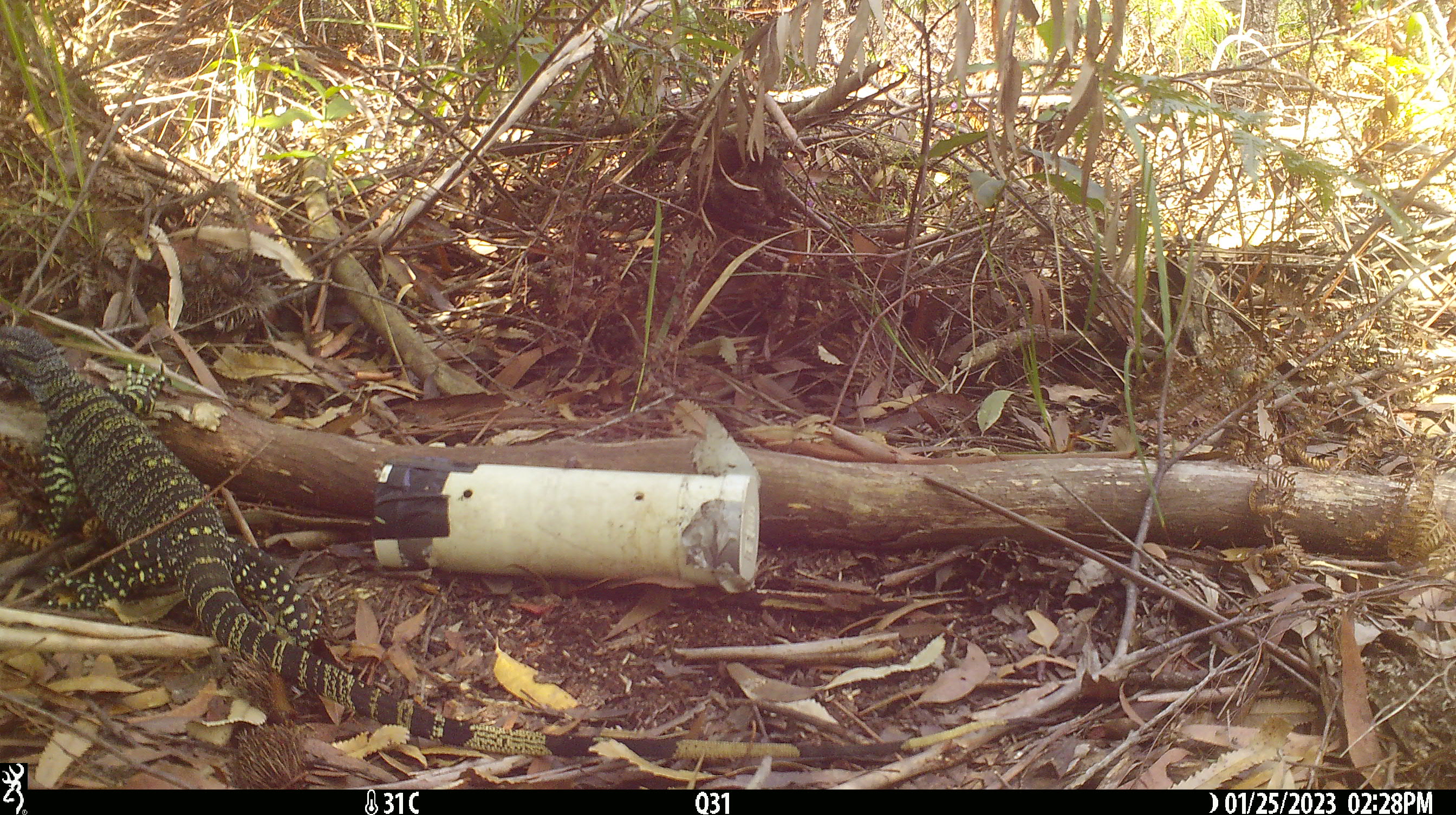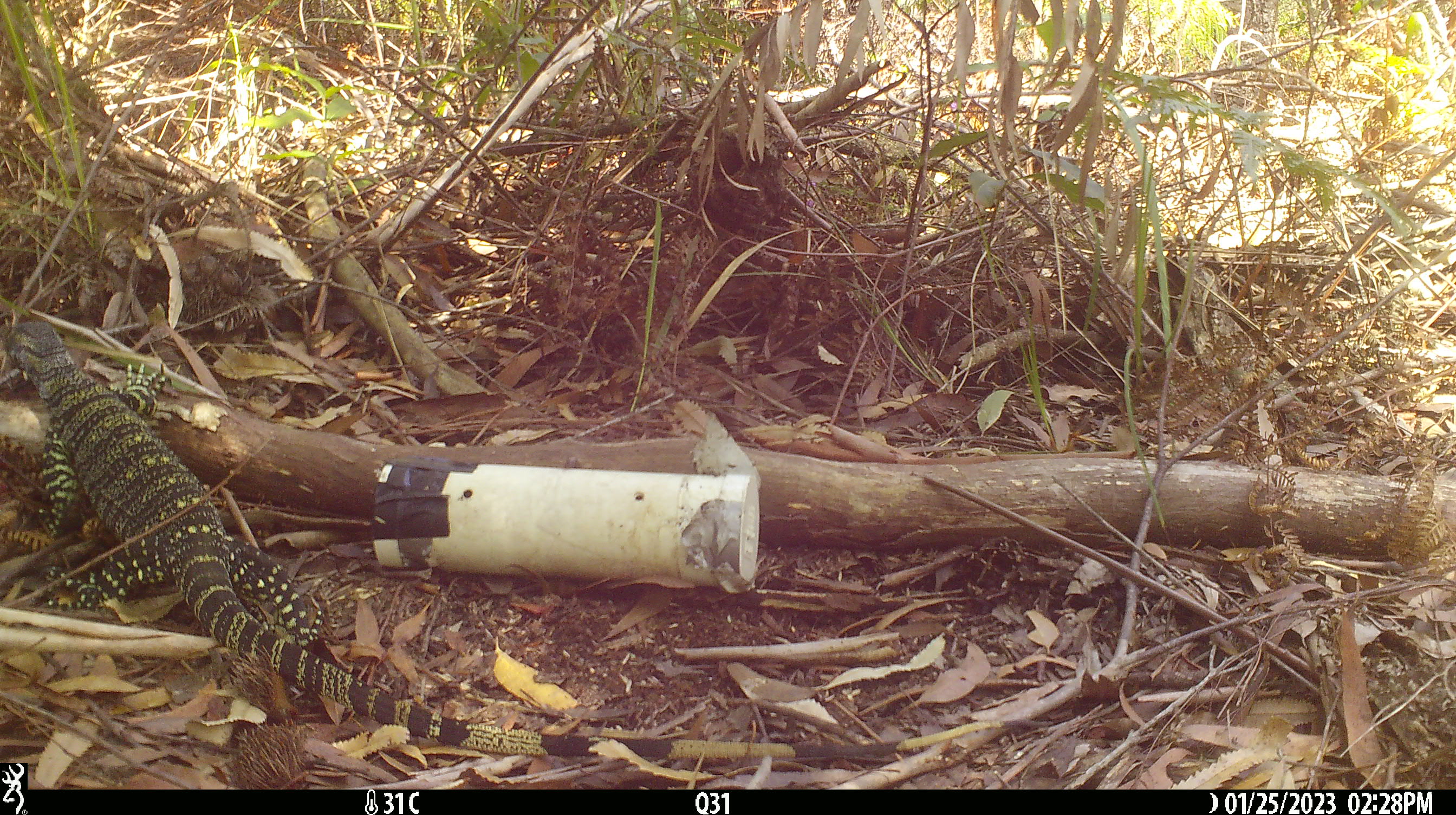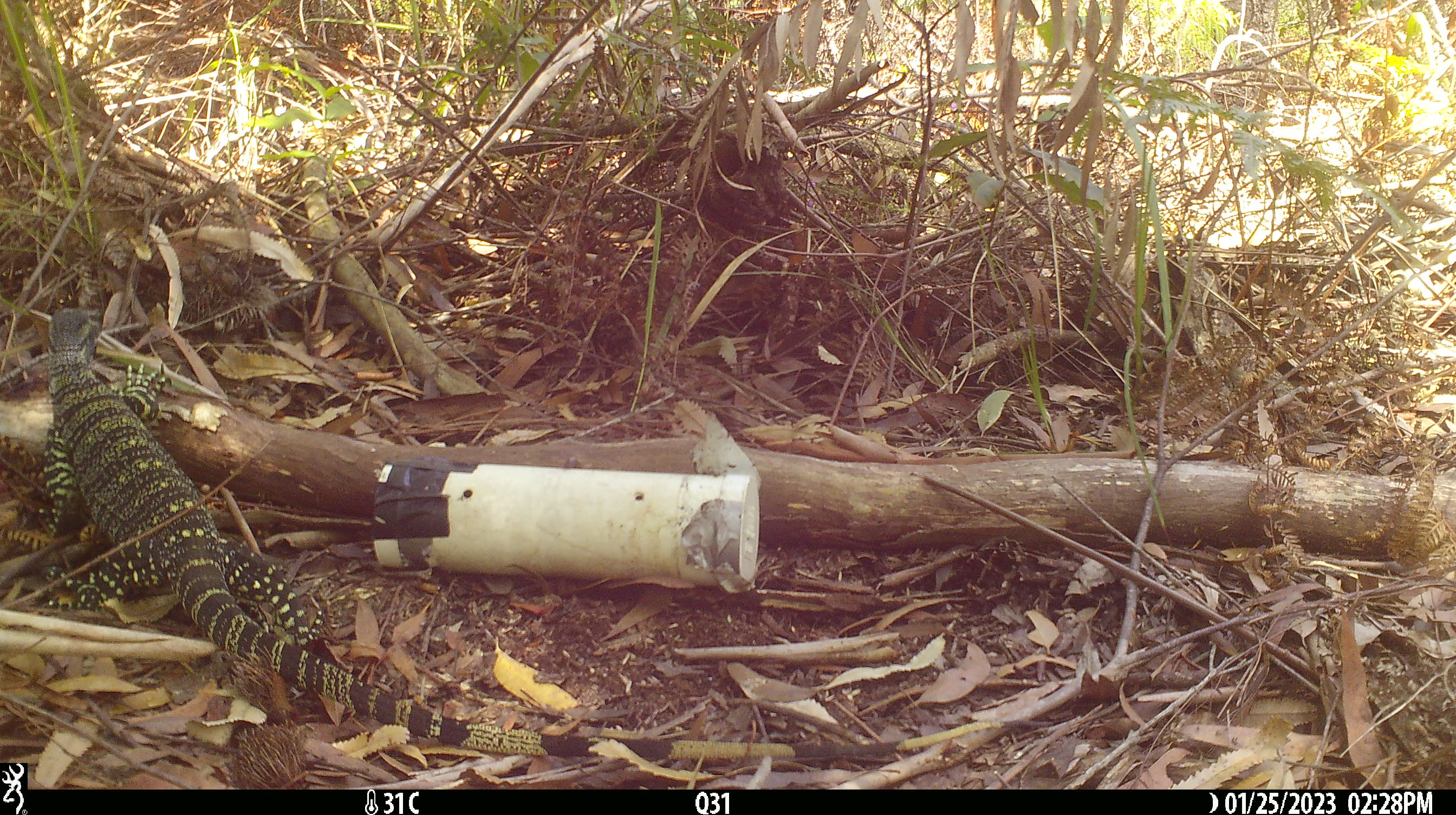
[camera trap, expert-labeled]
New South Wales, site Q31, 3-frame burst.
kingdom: Animalia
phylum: Chordata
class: Reptilia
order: Squamata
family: Varanidae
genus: Varanus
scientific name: Varanus varius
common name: lace monitor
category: goanna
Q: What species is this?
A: Goanna (lace monitor) (Varanus varius).